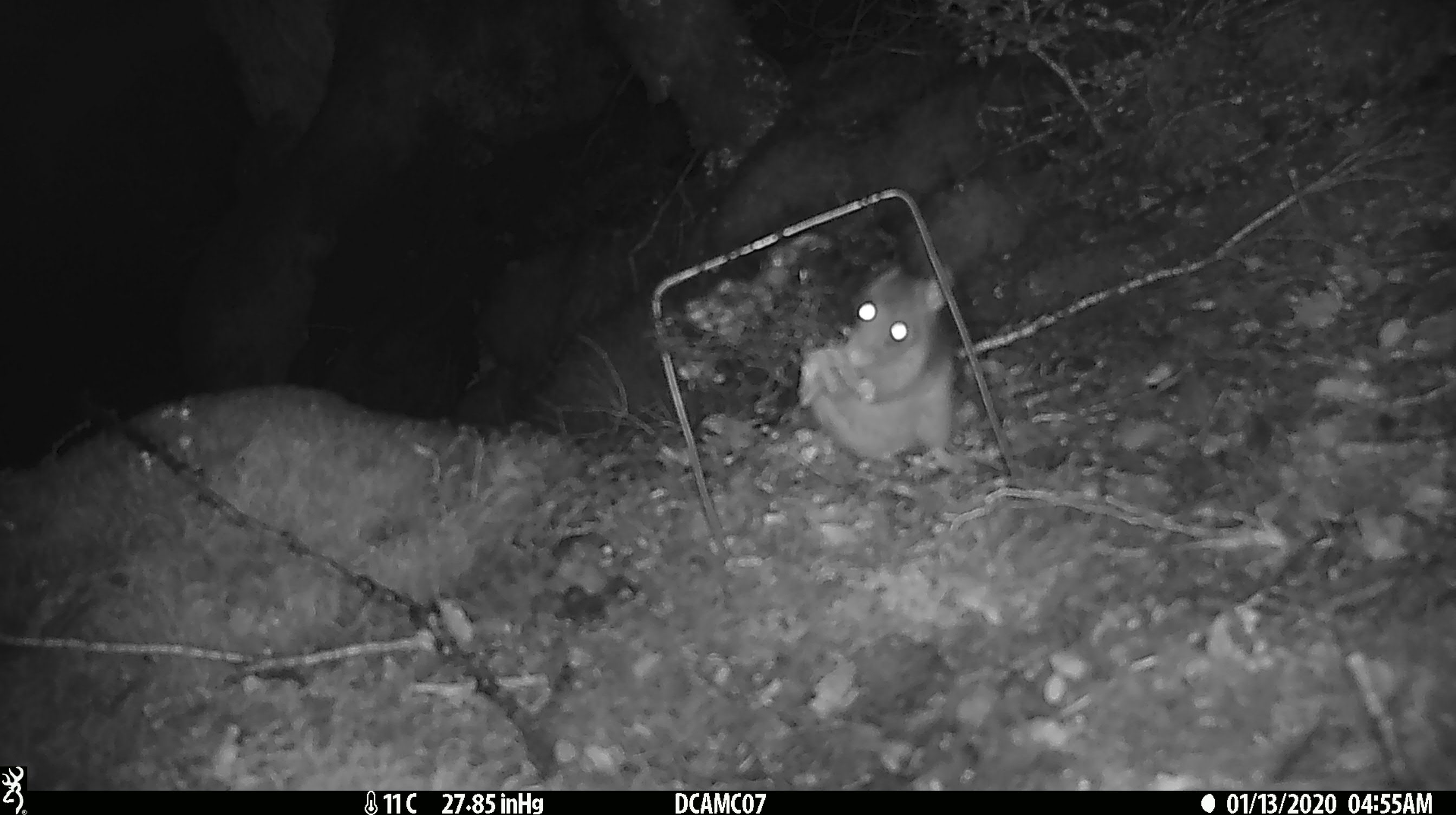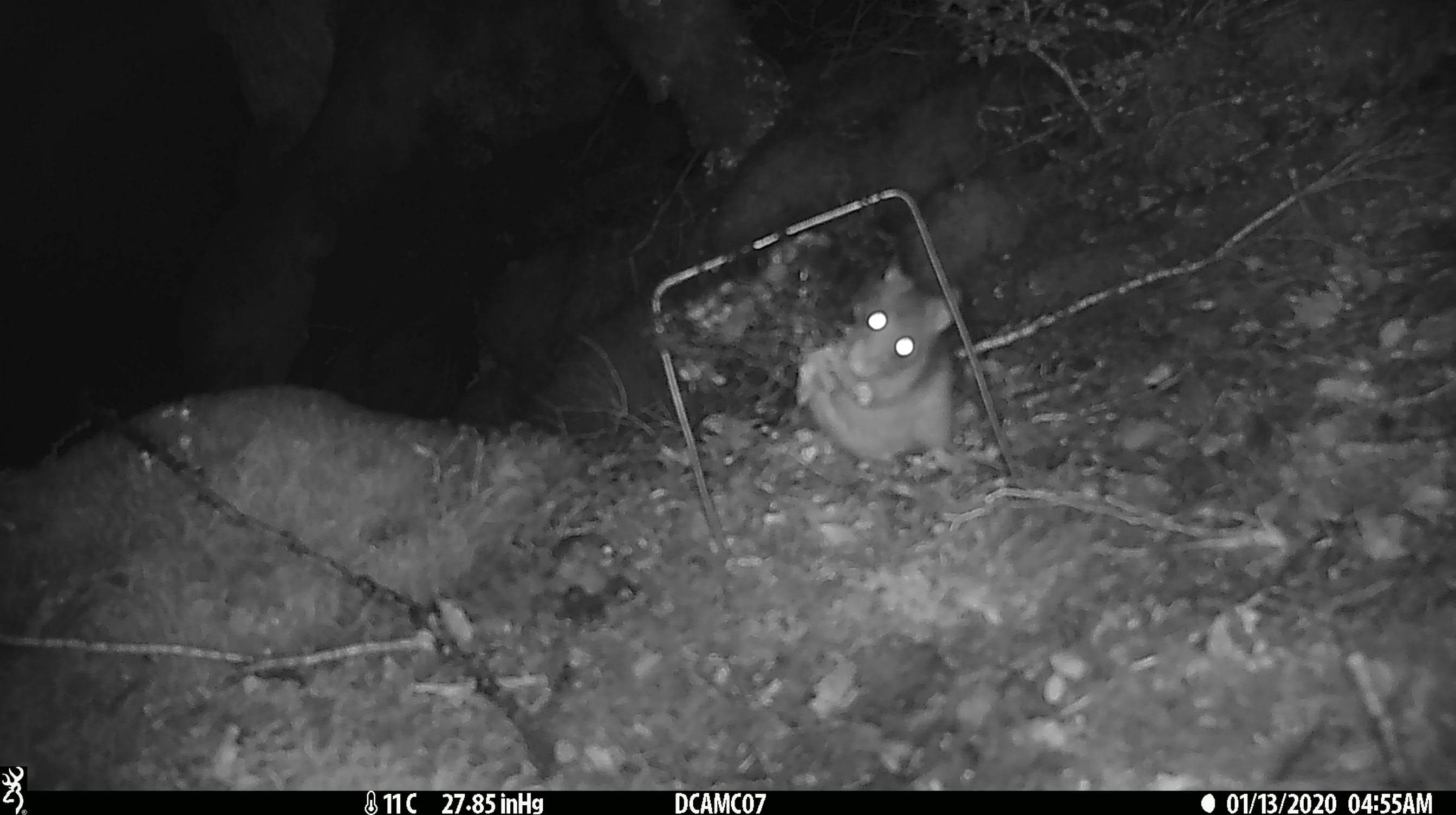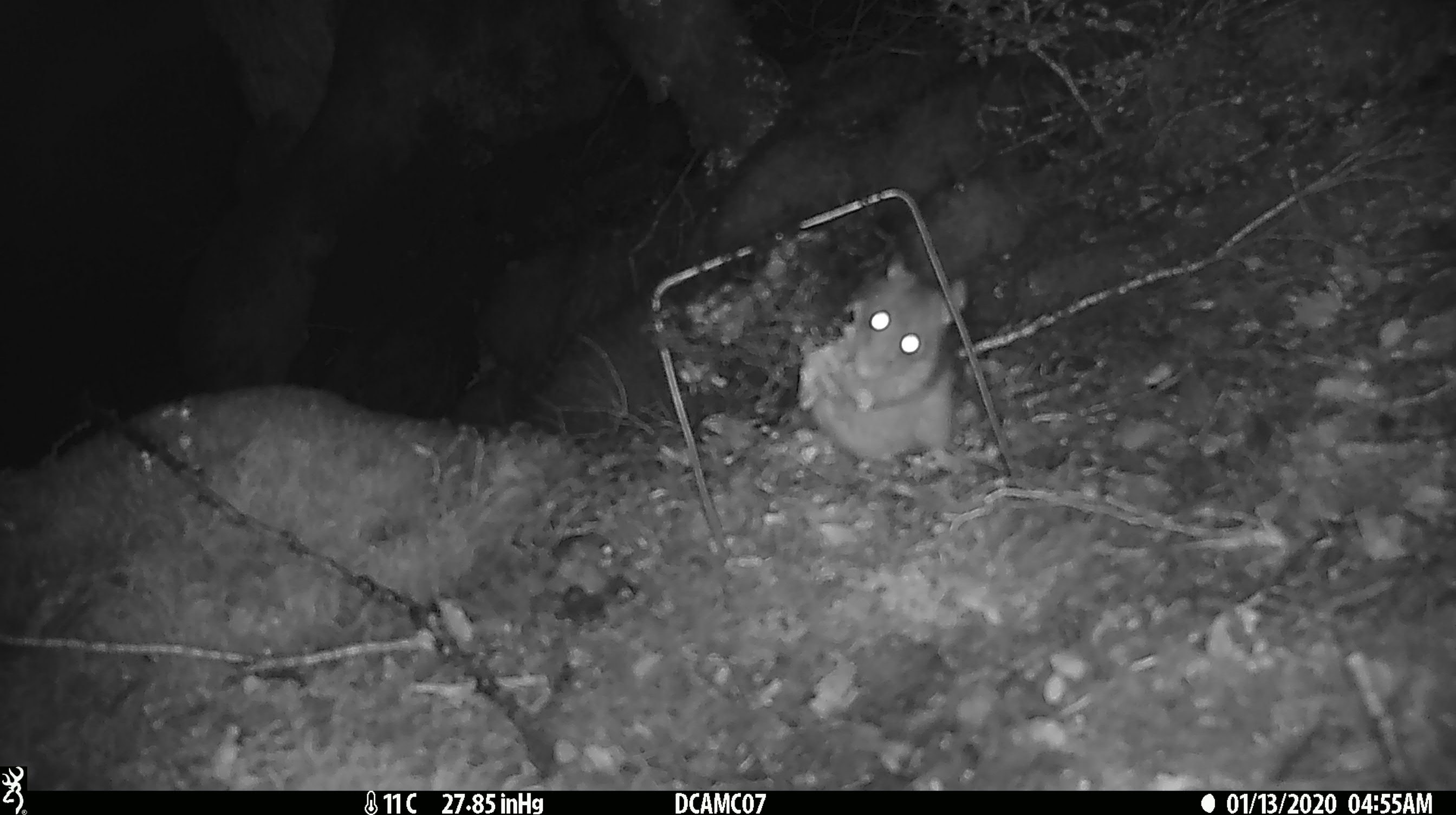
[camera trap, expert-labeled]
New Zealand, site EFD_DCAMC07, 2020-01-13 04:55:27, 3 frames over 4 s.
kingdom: Animalia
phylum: Chordata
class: Mammalia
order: Rodentia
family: Muridae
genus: Rattus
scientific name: Rattus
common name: rat